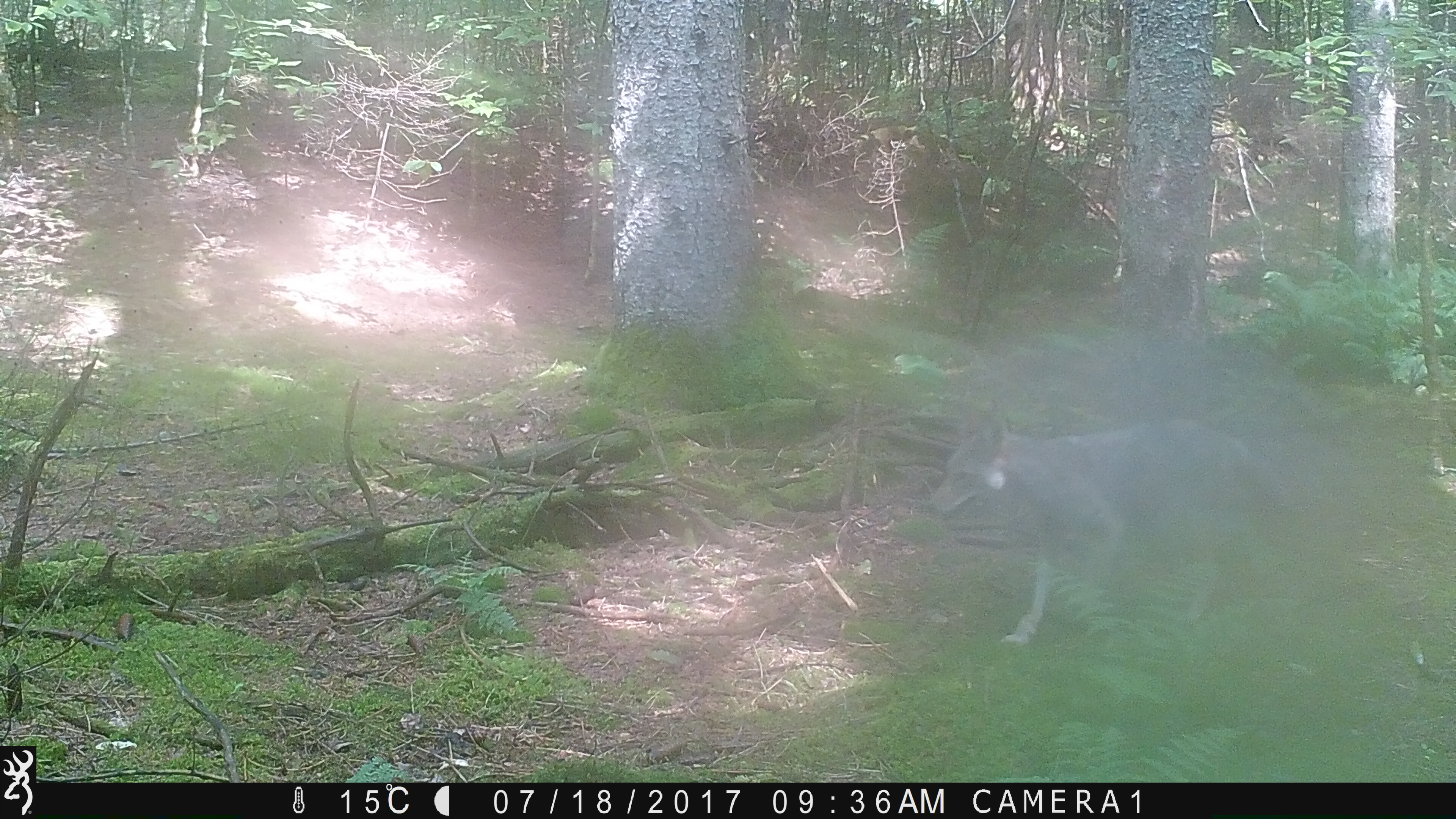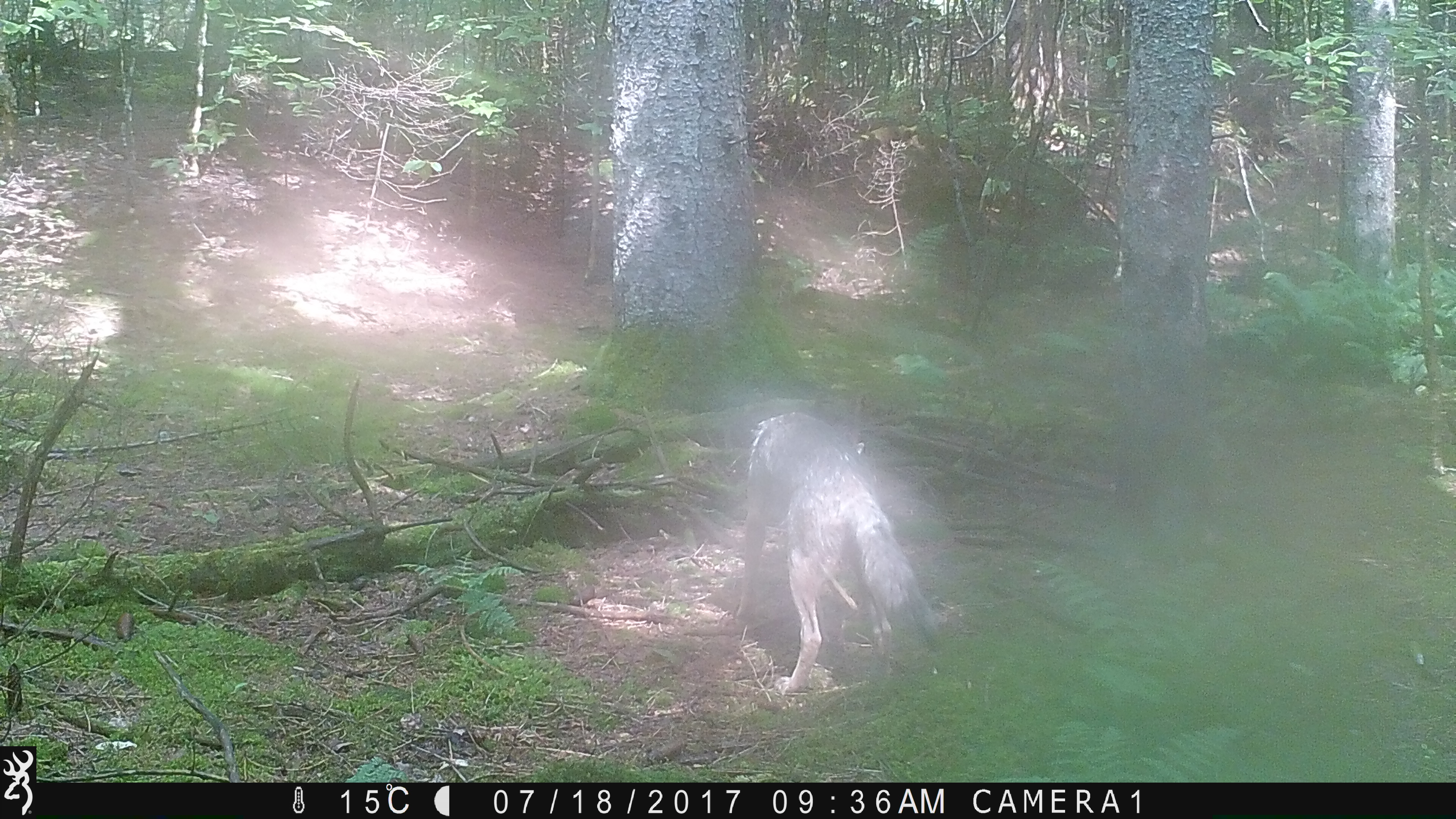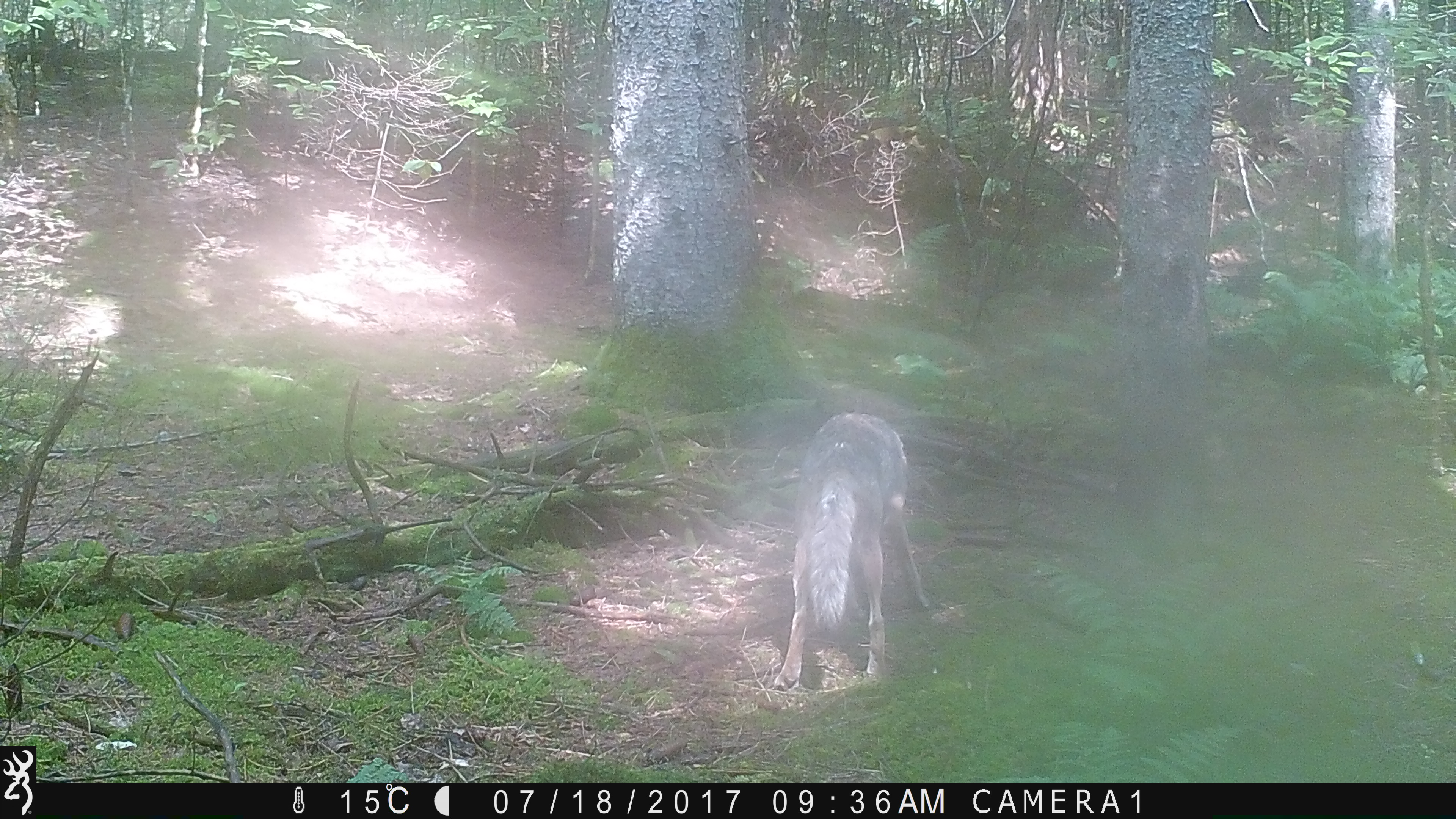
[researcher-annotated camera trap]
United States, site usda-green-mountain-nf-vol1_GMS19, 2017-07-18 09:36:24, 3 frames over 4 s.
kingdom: Animalia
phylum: Chordata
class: Mammalia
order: Carnivora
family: Canidae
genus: Canis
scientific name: Canis latrans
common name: coyote